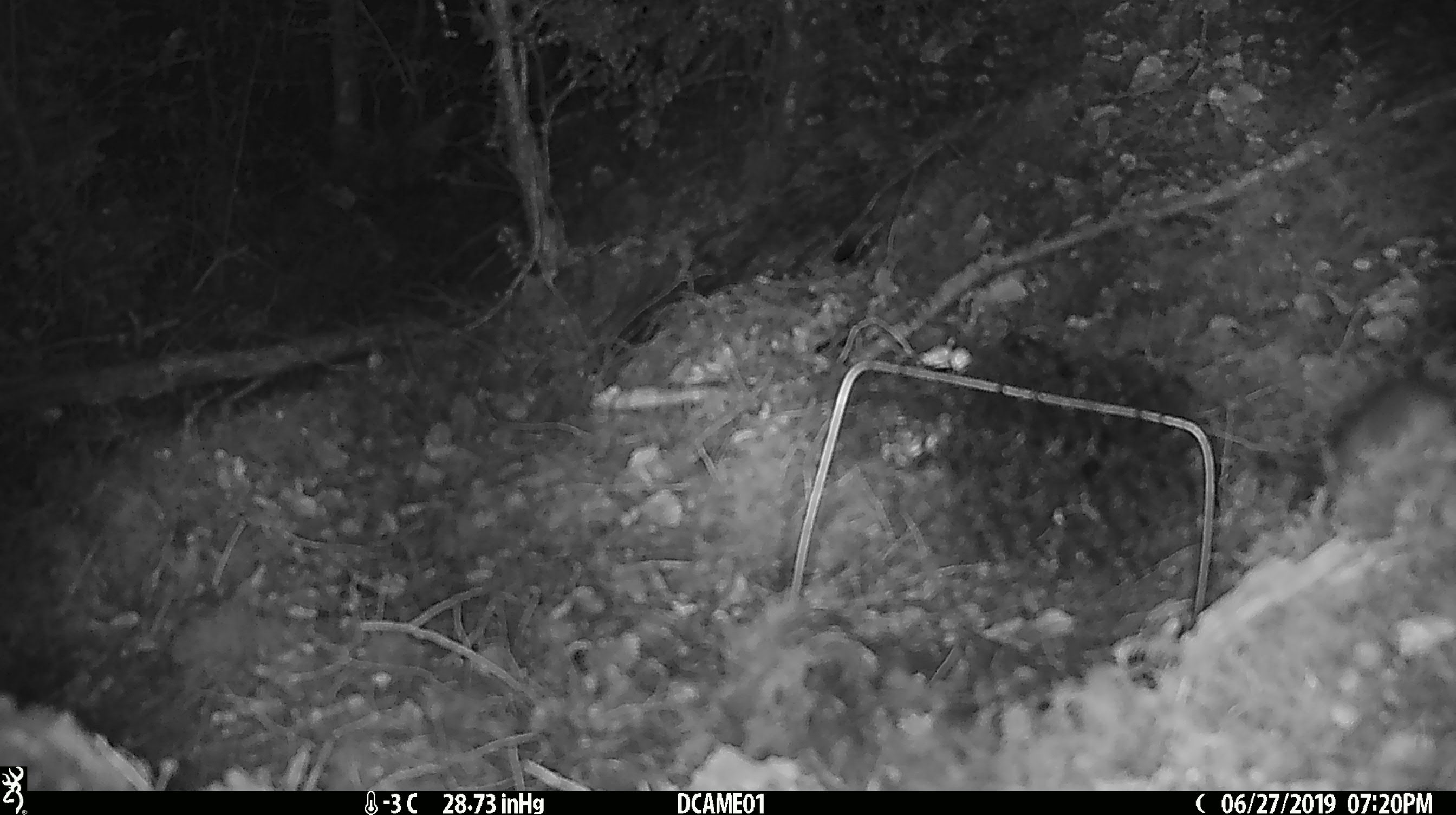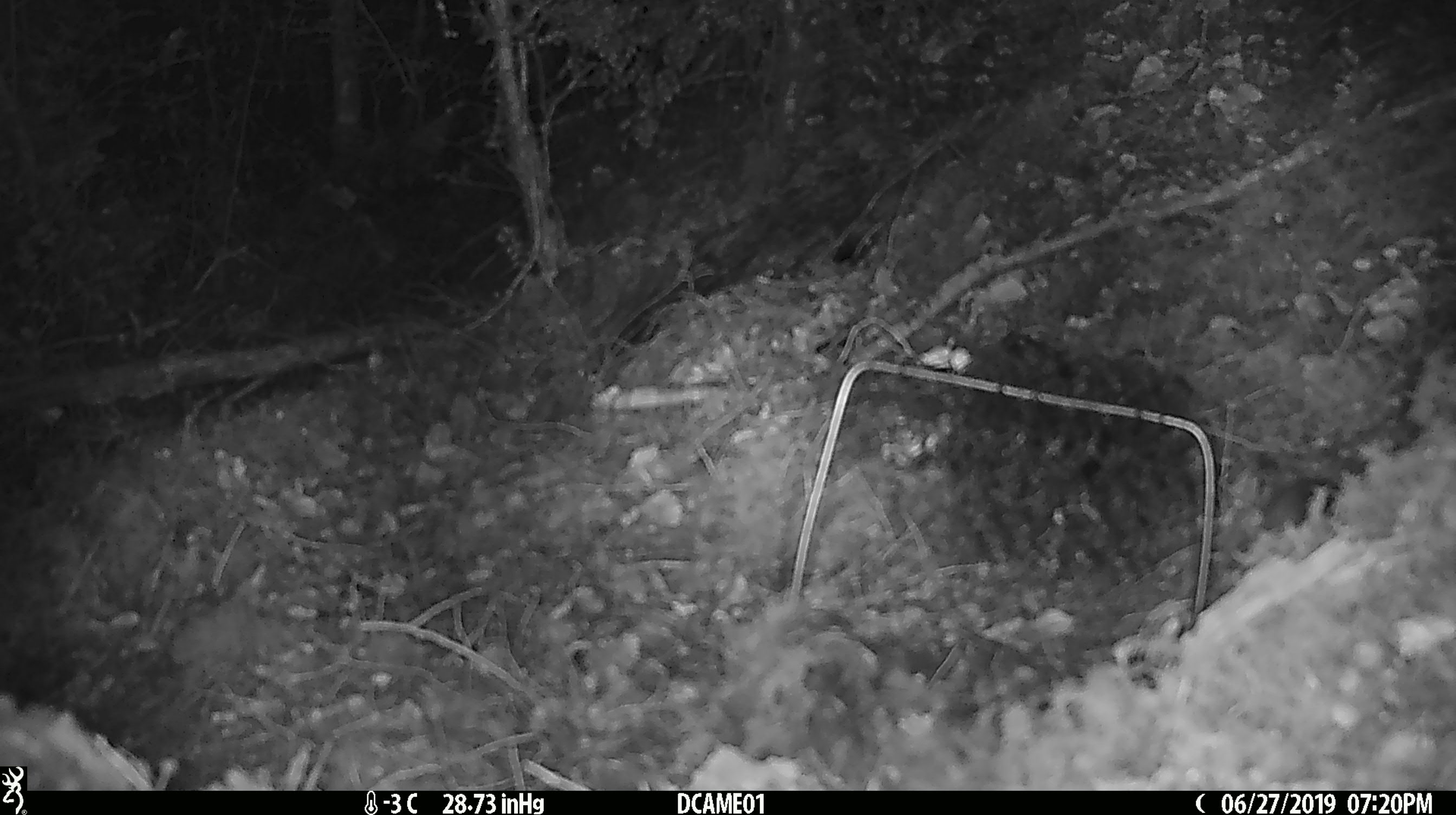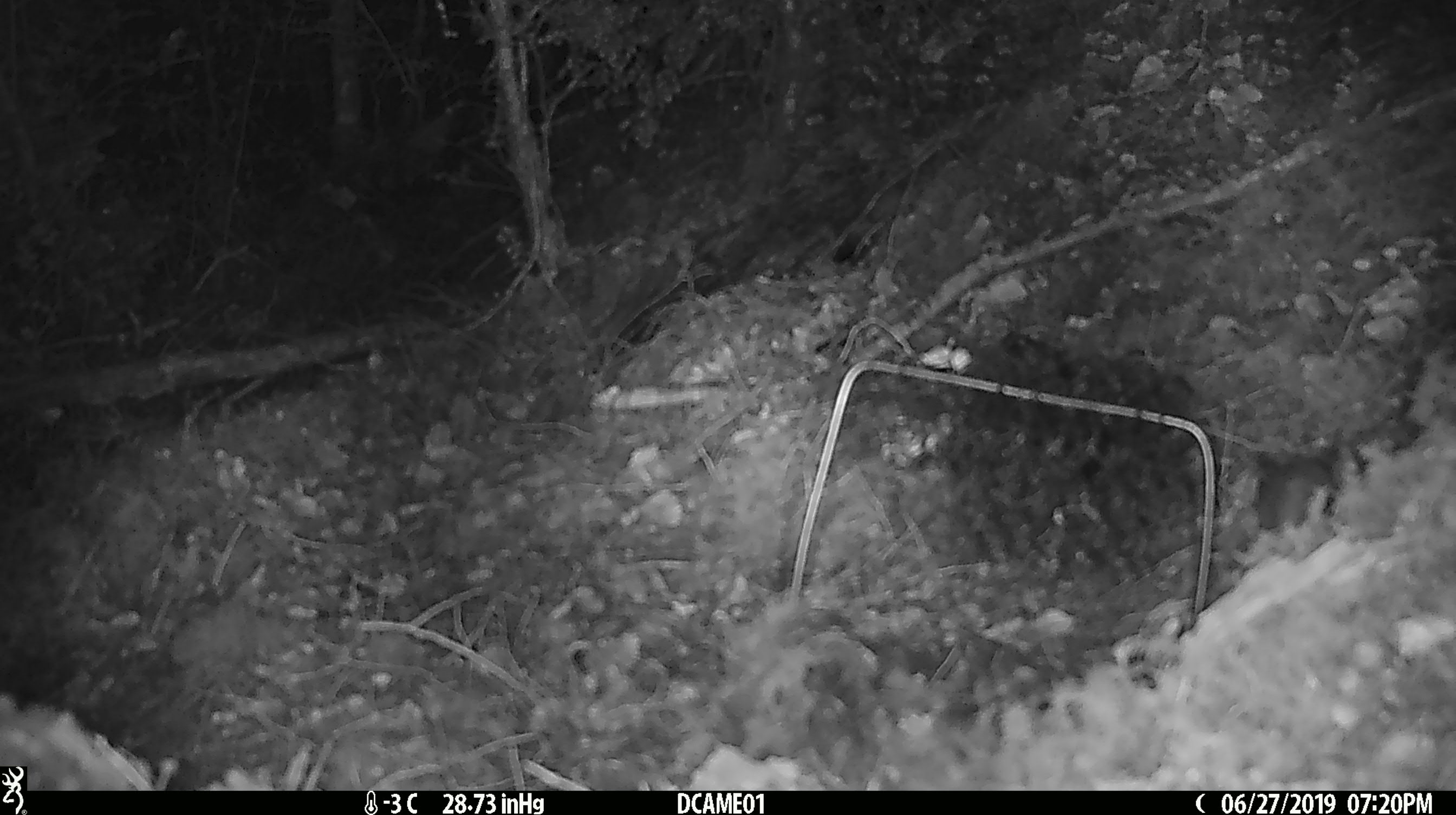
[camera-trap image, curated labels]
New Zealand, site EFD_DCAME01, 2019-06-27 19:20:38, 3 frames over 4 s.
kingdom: Animalia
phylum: Chordata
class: Mammalia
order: Rodentia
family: Muridae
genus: Mus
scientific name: Mus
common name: mouse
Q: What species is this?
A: Mouse (Mus).